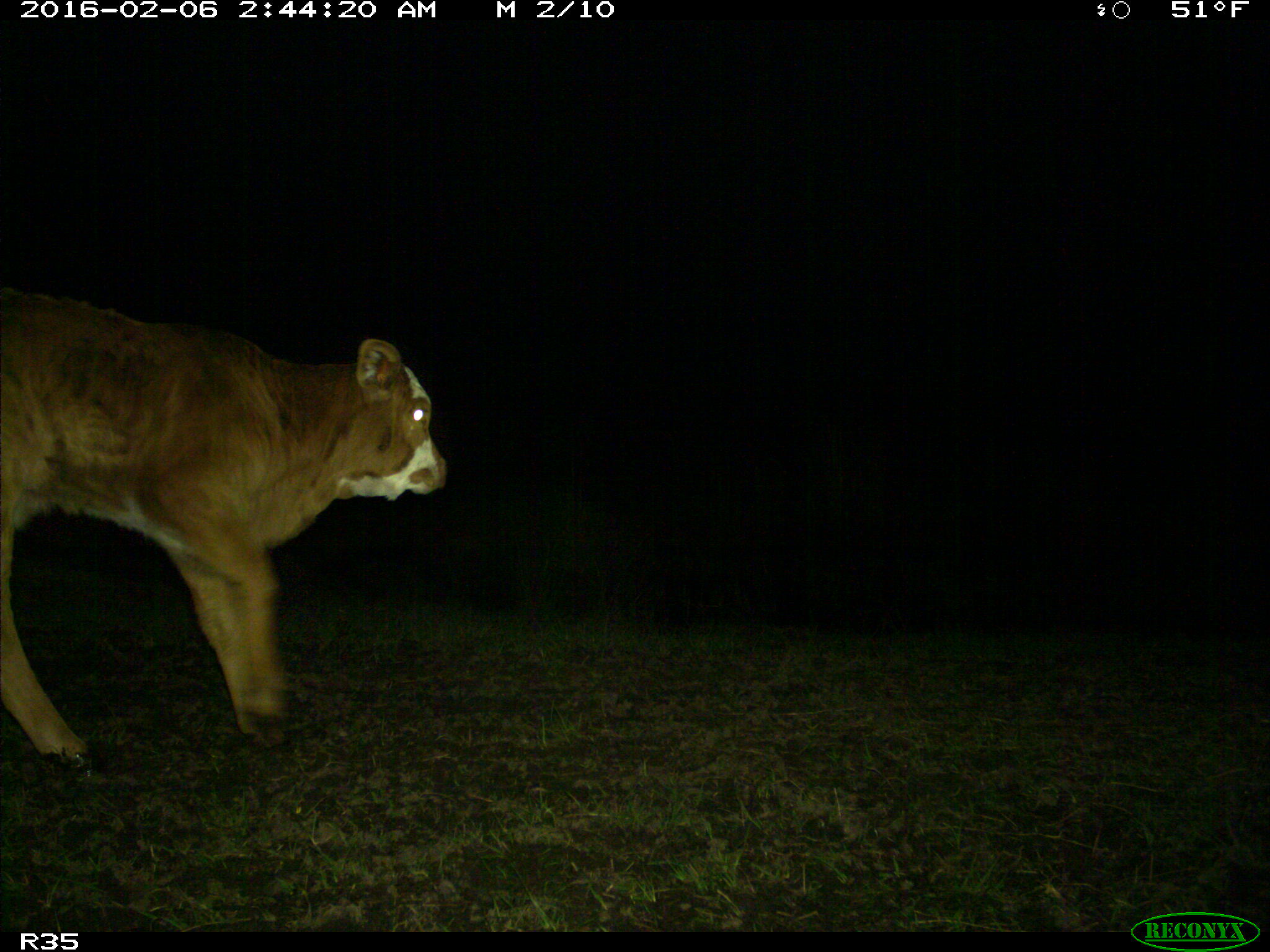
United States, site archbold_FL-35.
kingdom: Animalia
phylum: Chordata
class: Mammalia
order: Artiodactyla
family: Bovidae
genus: Bos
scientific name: Bos taurus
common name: domestic cow